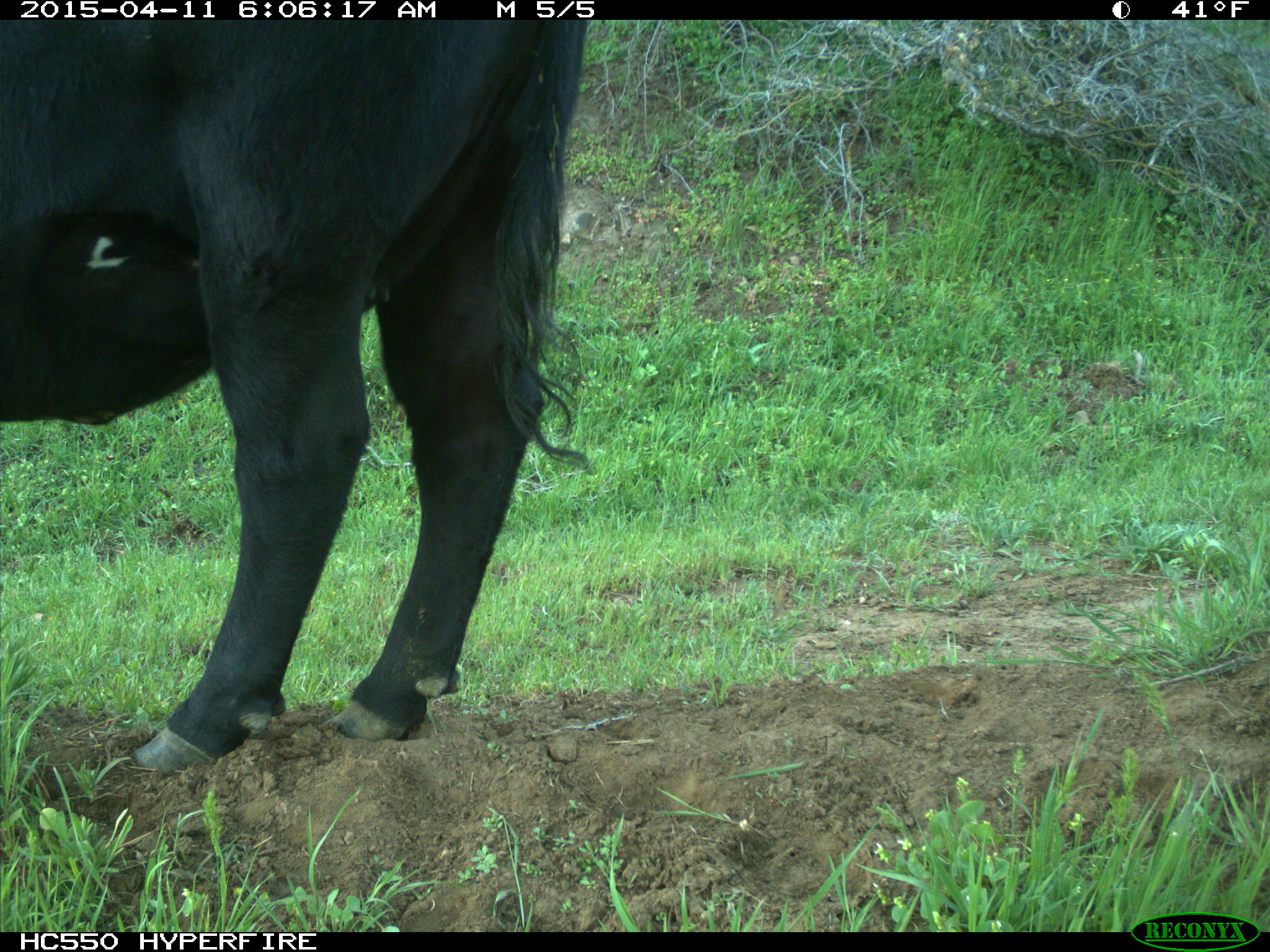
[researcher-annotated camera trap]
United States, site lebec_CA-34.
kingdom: Animalia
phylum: Chordata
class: Mammalia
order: Artiodactyla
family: Bovidae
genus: Bos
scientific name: Bos taurus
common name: domestic cow